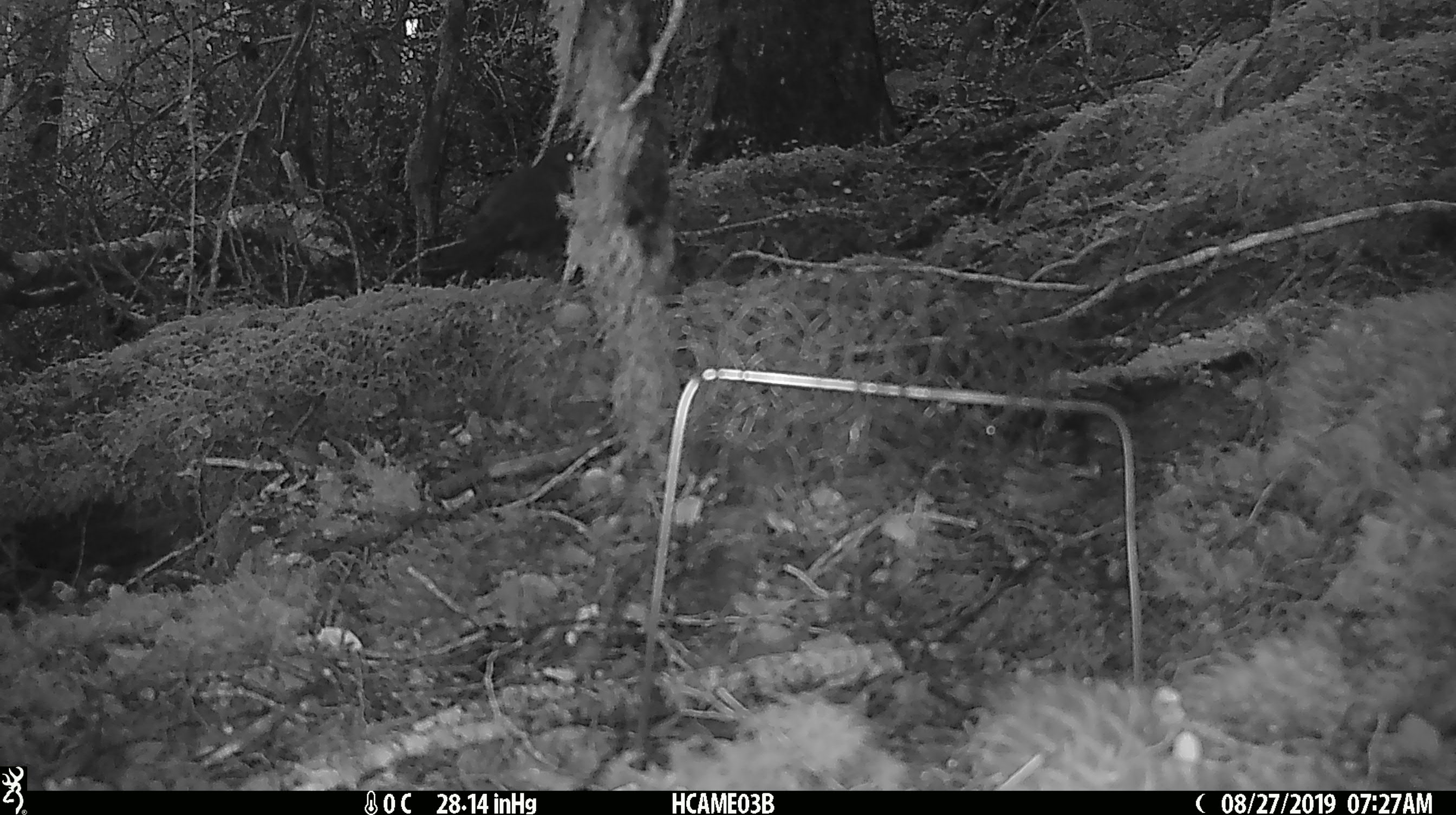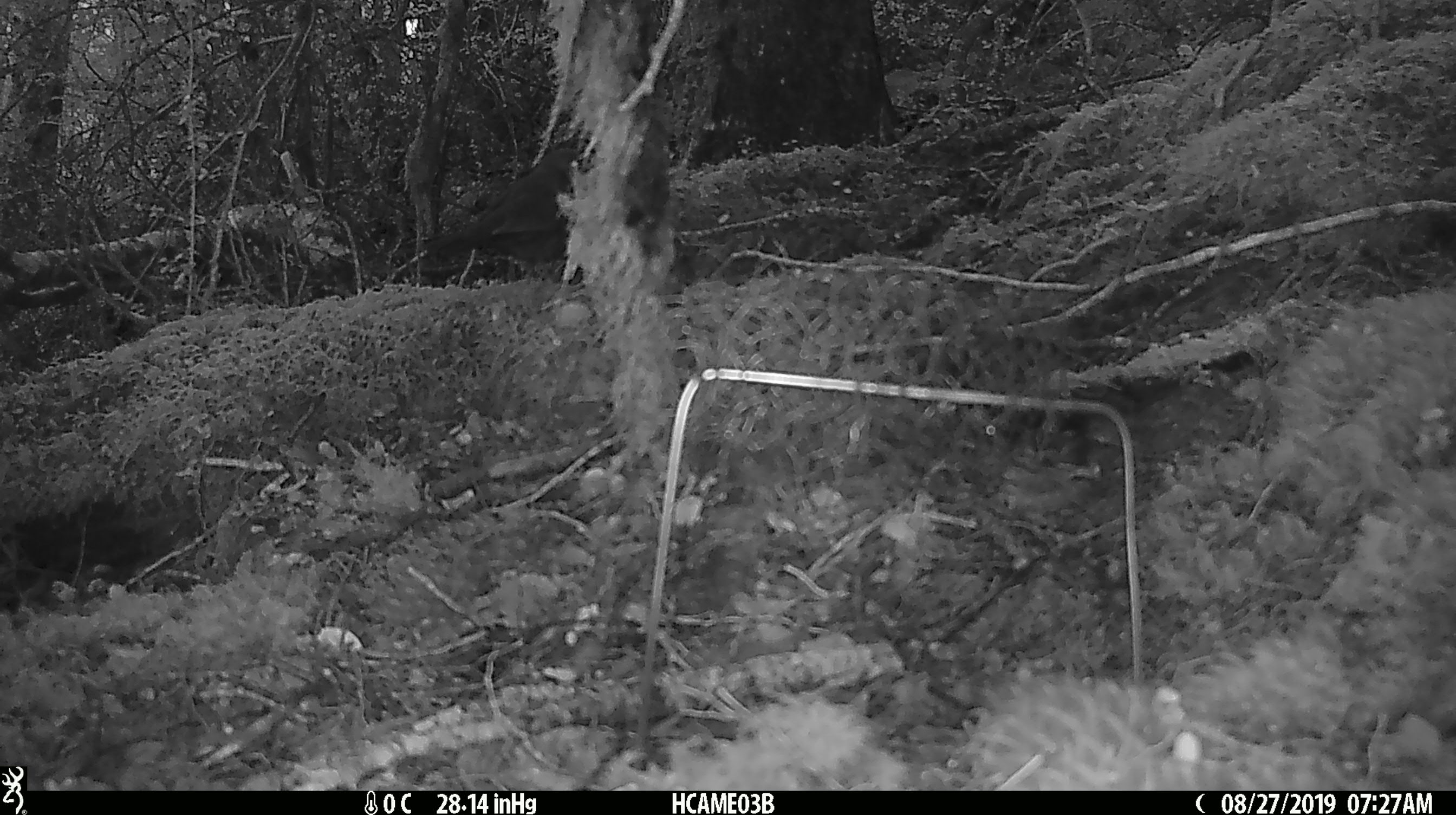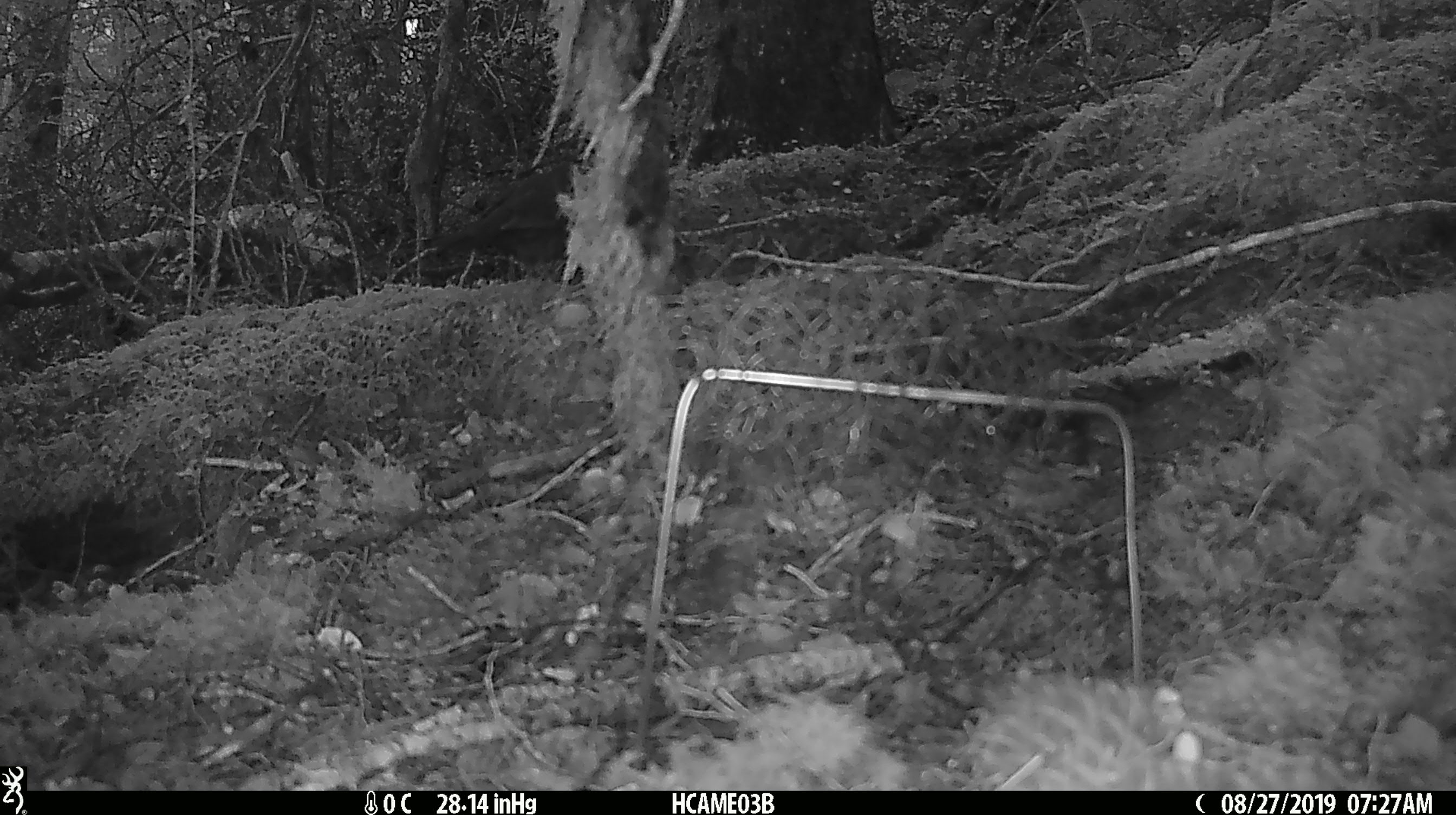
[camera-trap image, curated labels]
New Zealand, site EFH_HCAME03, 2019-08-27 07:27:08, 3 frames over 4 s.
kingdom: Animalia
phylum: Chordata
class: Aves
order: Passeriformes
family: Turdidae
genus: Turdus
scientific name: Turdus merula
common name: eurasian blackbird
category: blackbird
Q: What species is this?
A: Blackbird (eurasian blackbird) (Turdus merula).